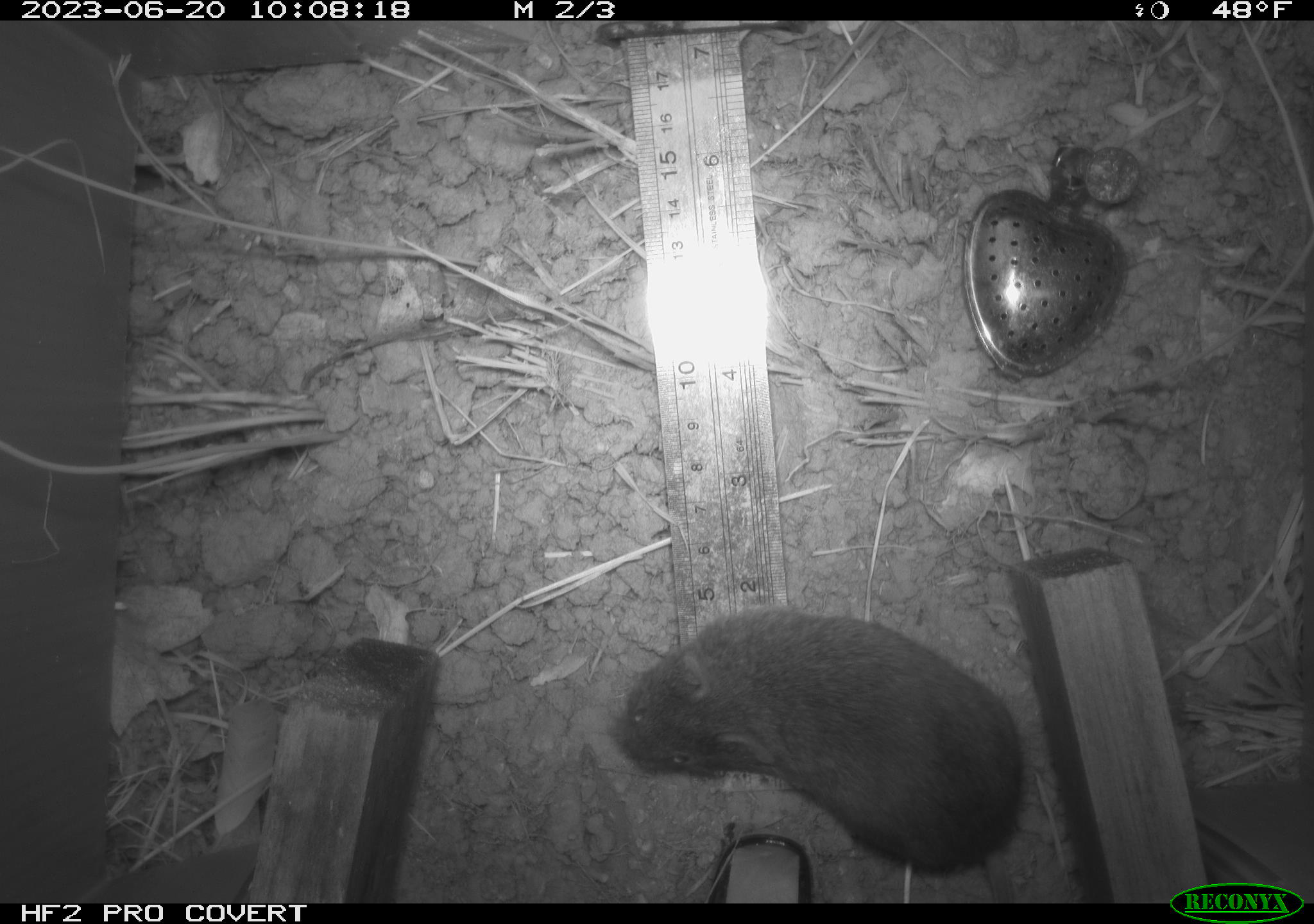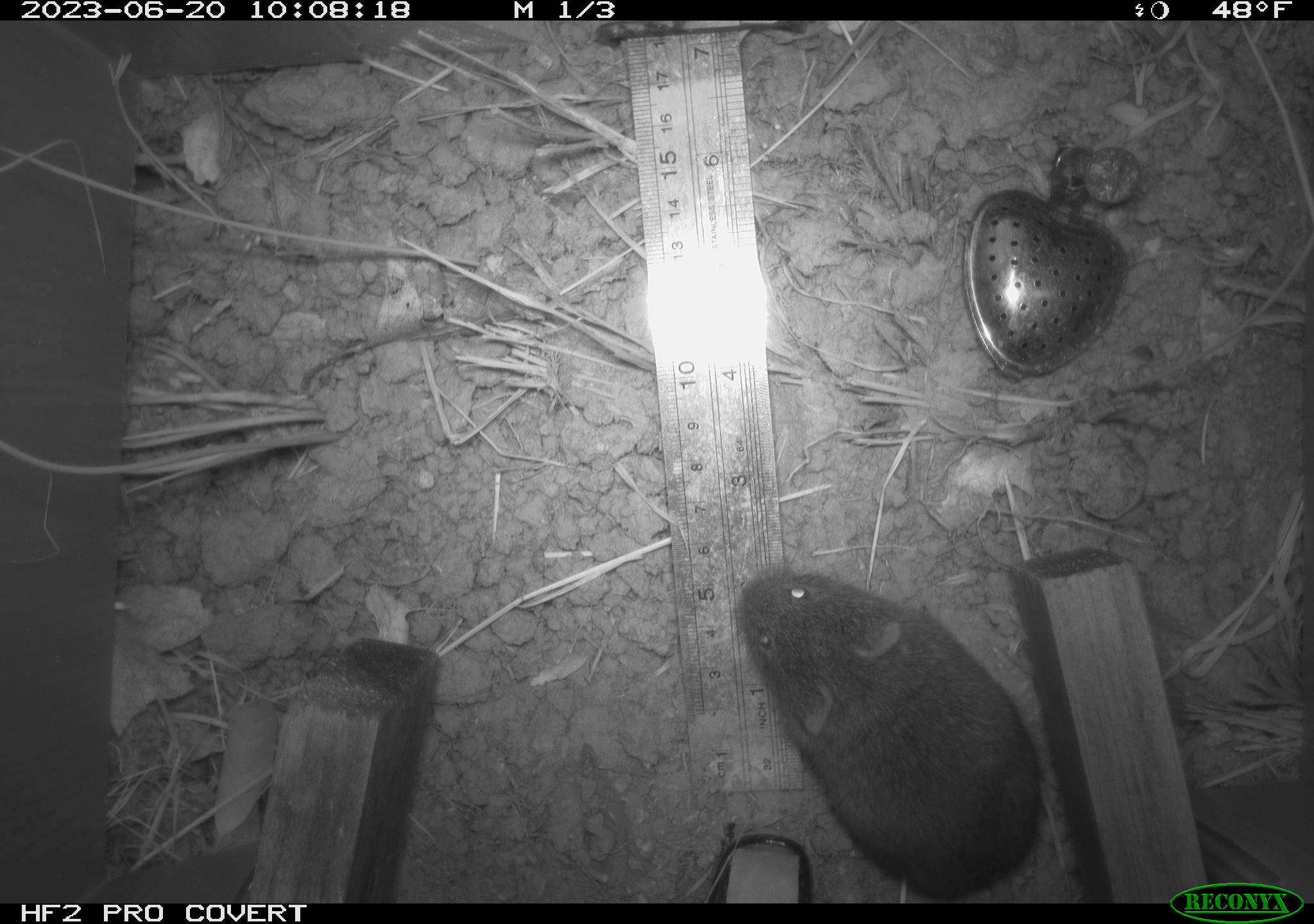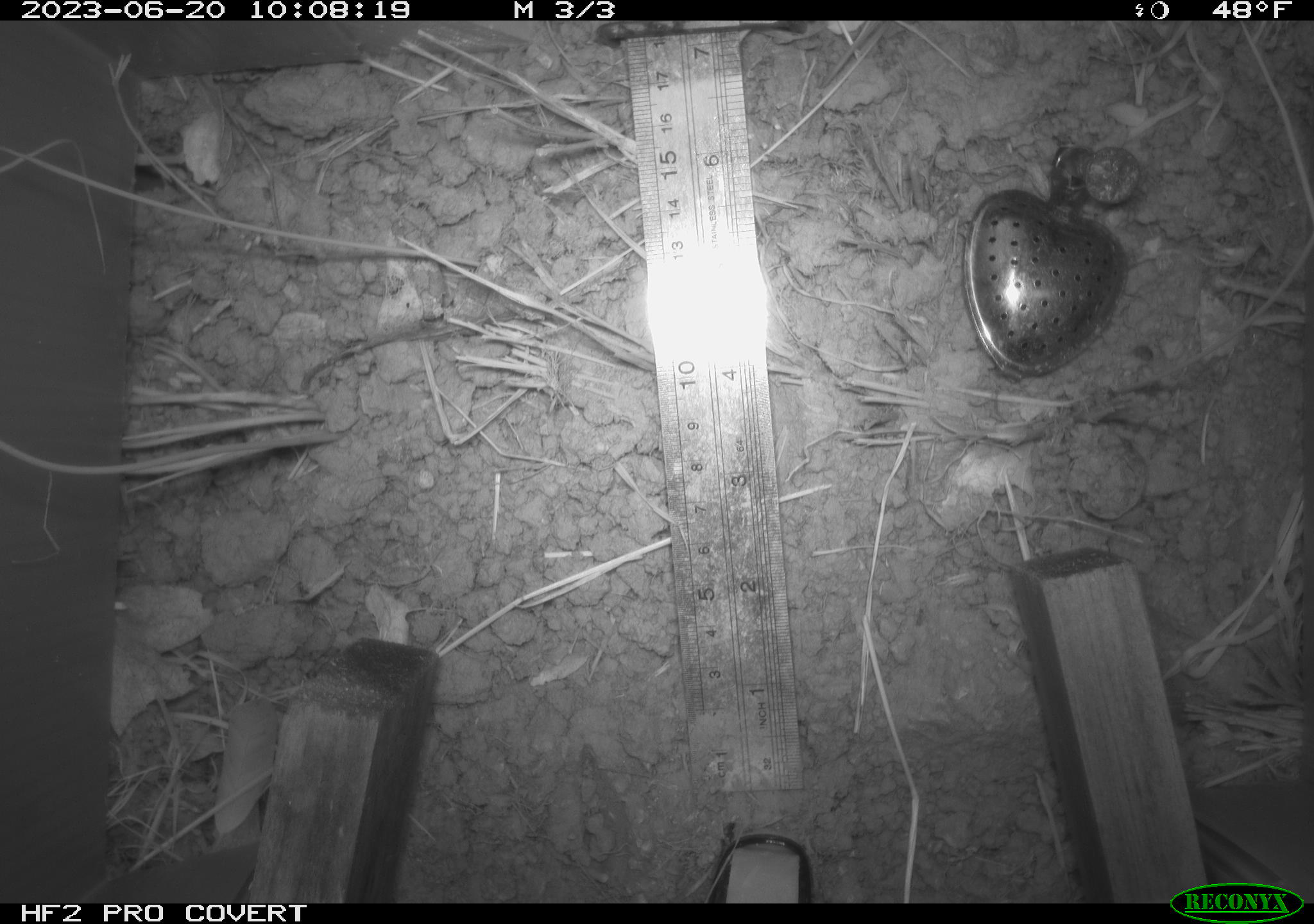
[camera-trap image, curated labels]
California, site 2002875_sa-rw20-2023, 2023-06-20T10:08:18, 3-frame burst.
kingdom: Animalia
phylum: Chordata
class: Mammalia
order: Rodentia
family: Cricetidae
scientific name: Arvicolinae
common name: voles, lemmings, and muskrats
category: arvicolinae subfamily